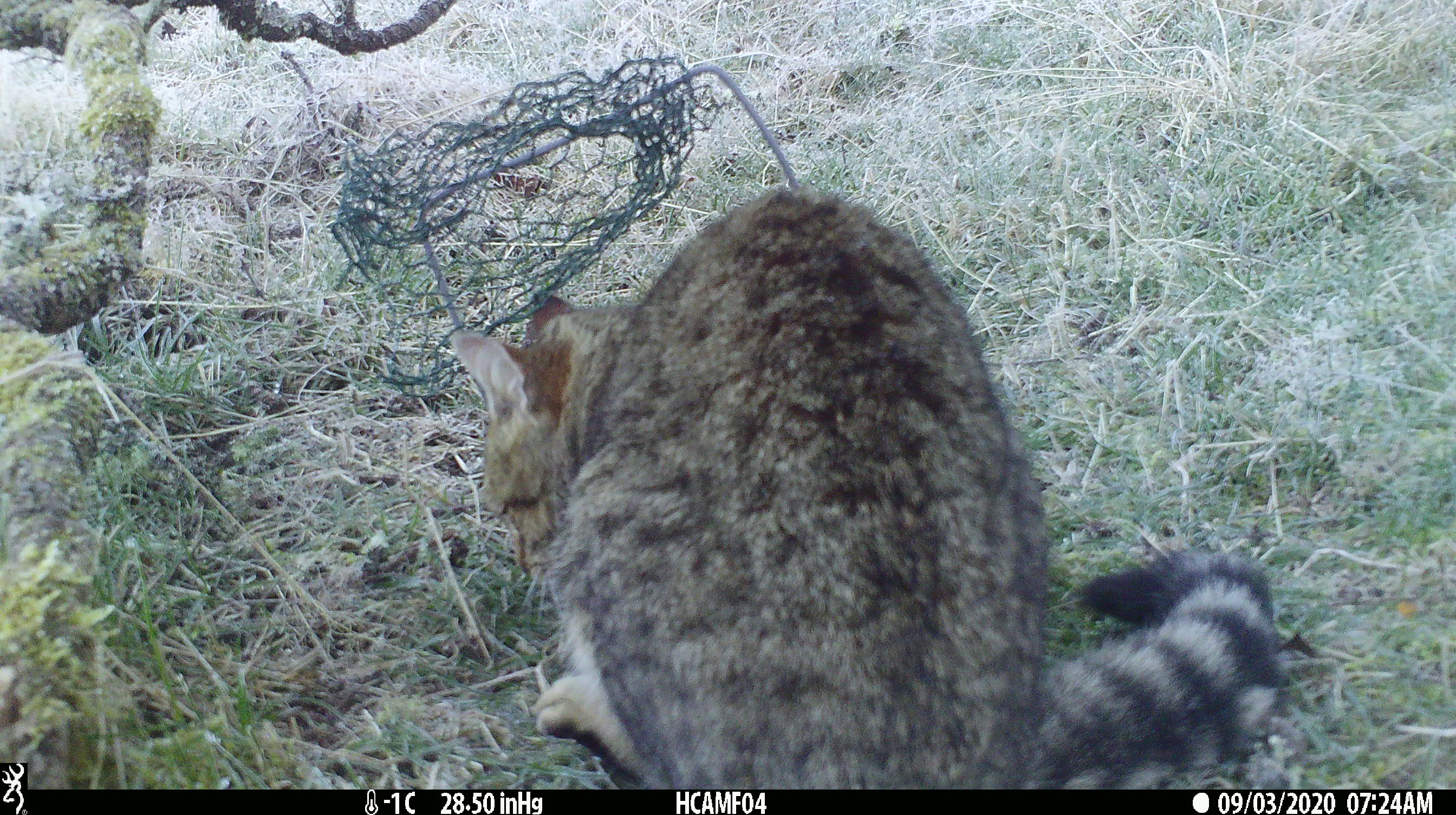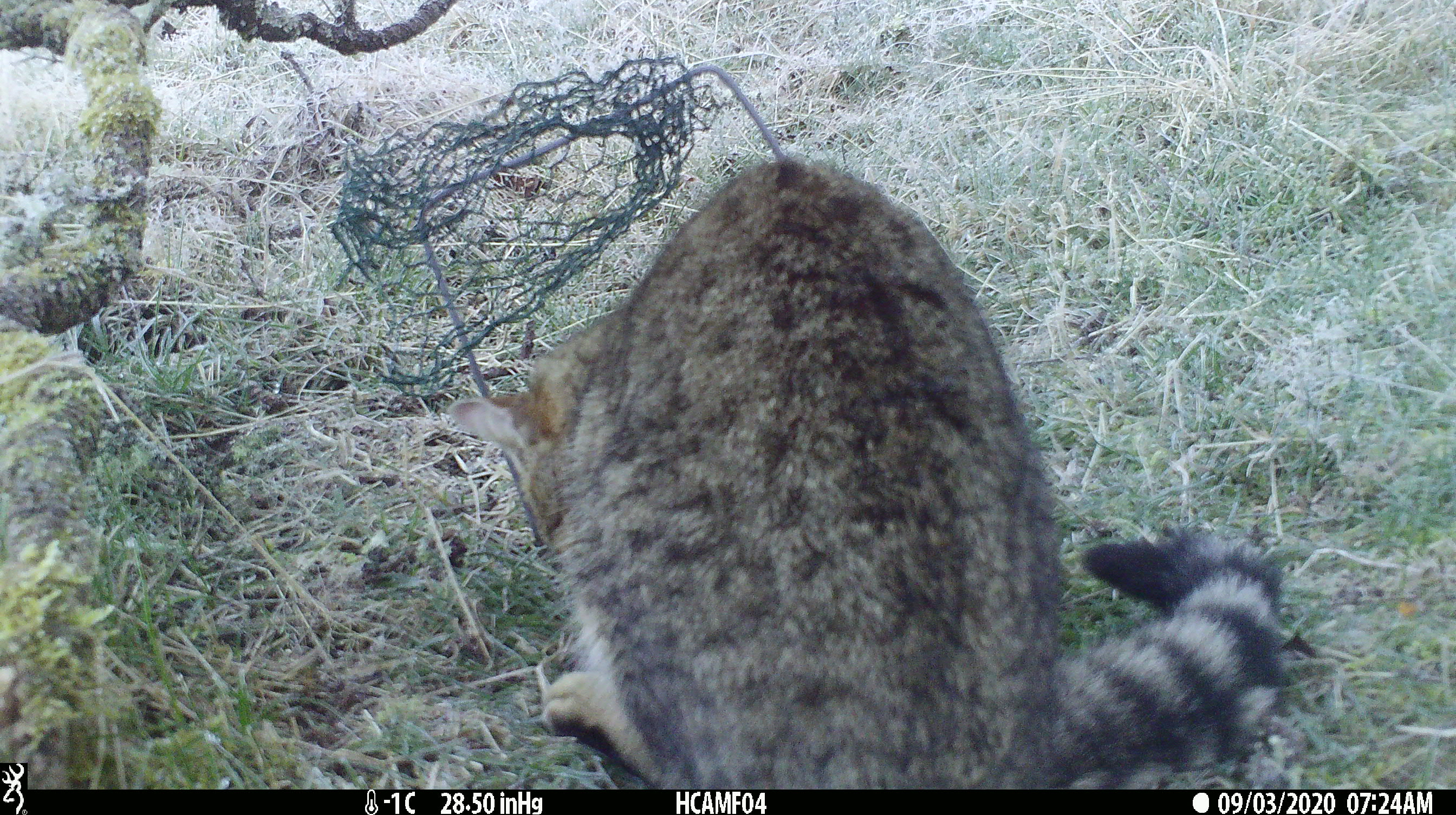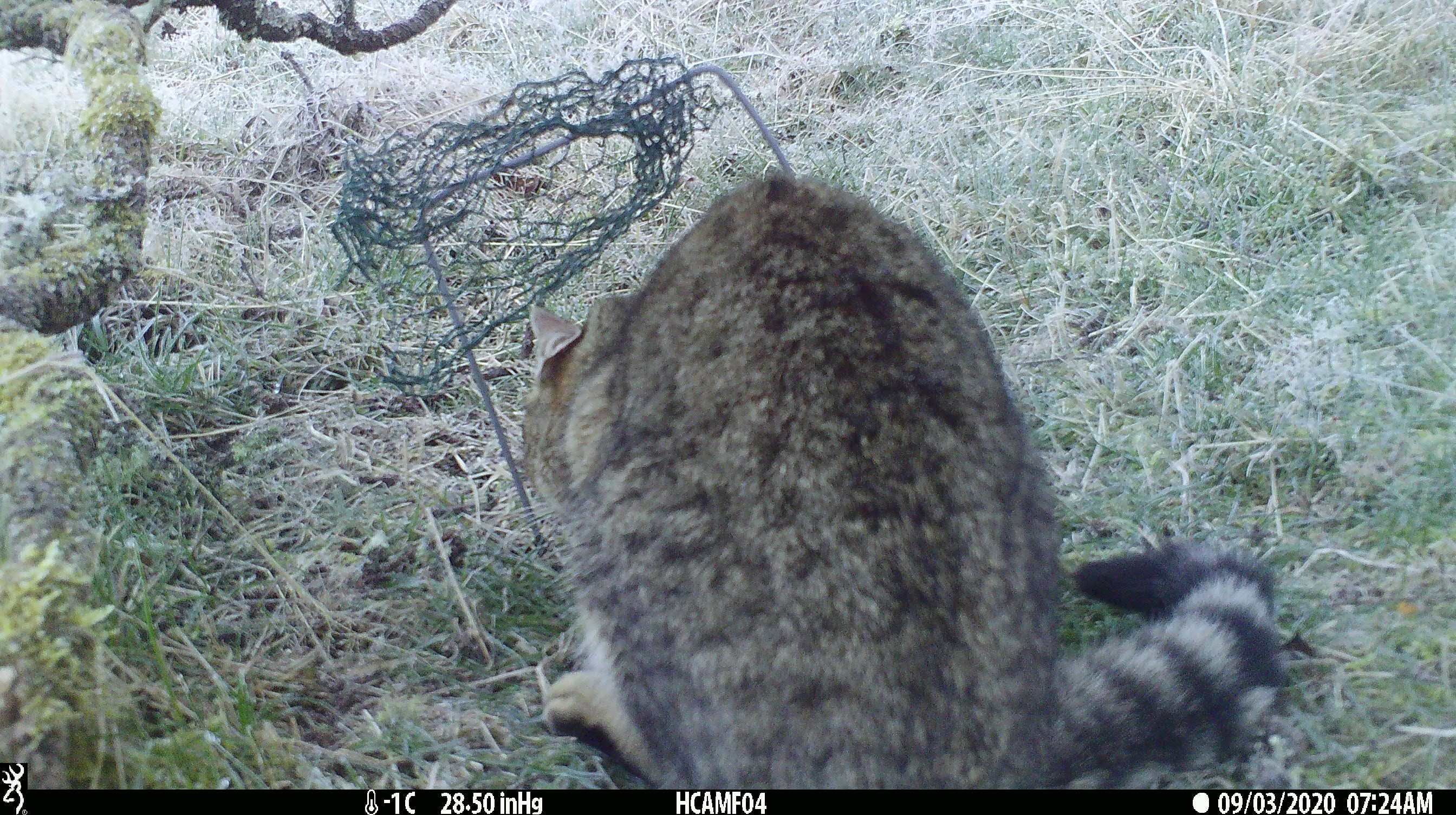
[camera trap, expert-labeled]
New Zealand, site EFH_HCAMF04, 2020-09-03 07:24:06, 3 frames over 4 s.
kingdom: Animalia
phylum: Chordata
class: Mammalia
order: Carnivora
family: Felidae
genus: Felis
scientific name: Felis catus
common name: domestic cat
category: cat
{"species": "cat (domestic cat) (Felis catus)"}